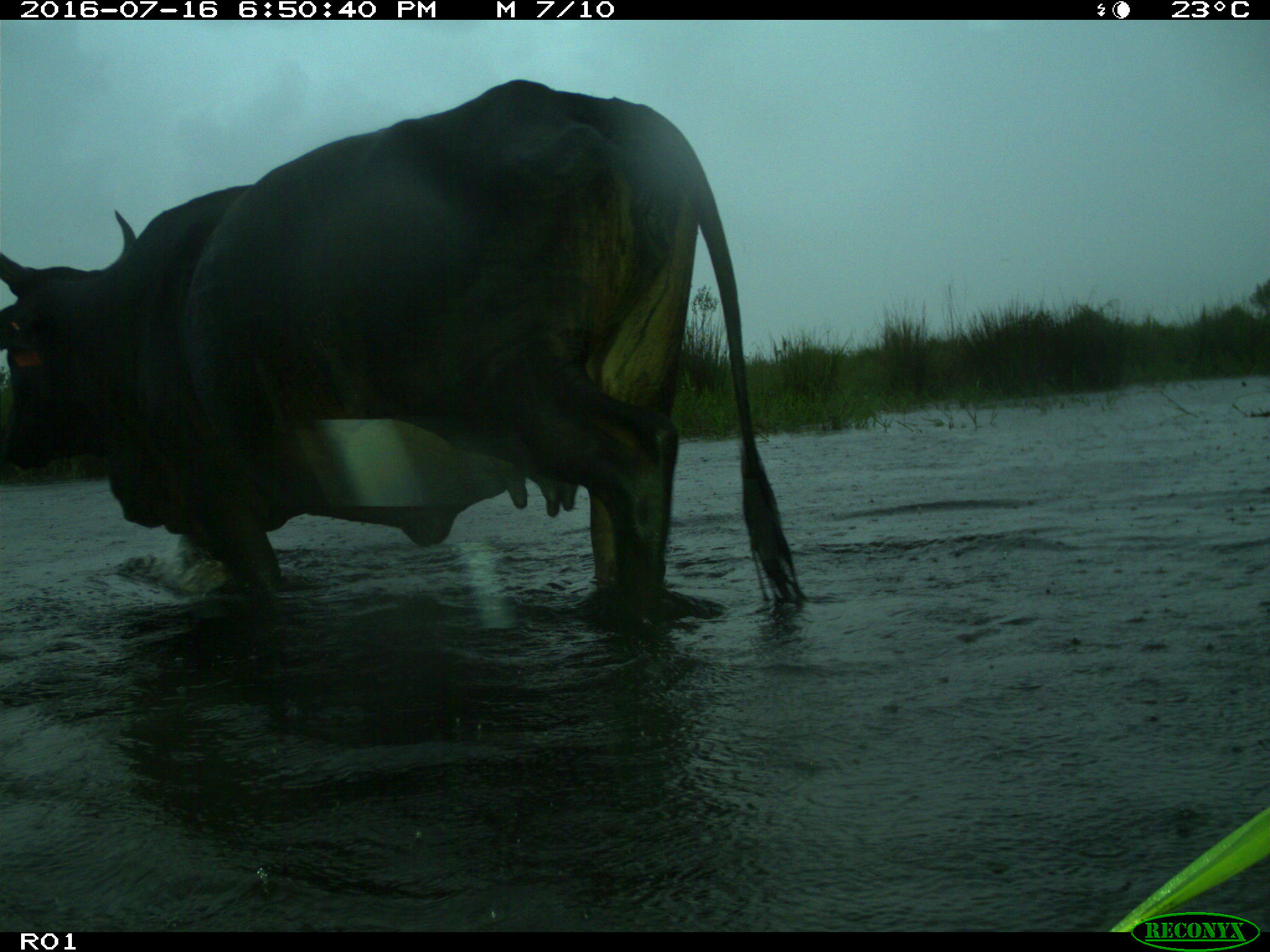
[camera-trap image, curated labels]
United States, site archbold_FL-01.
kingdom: Animalia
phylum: Chordata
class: Mammalia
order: Artiodactyla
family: Bovidae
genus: Bos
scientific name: Bos taurus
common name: domestic cow